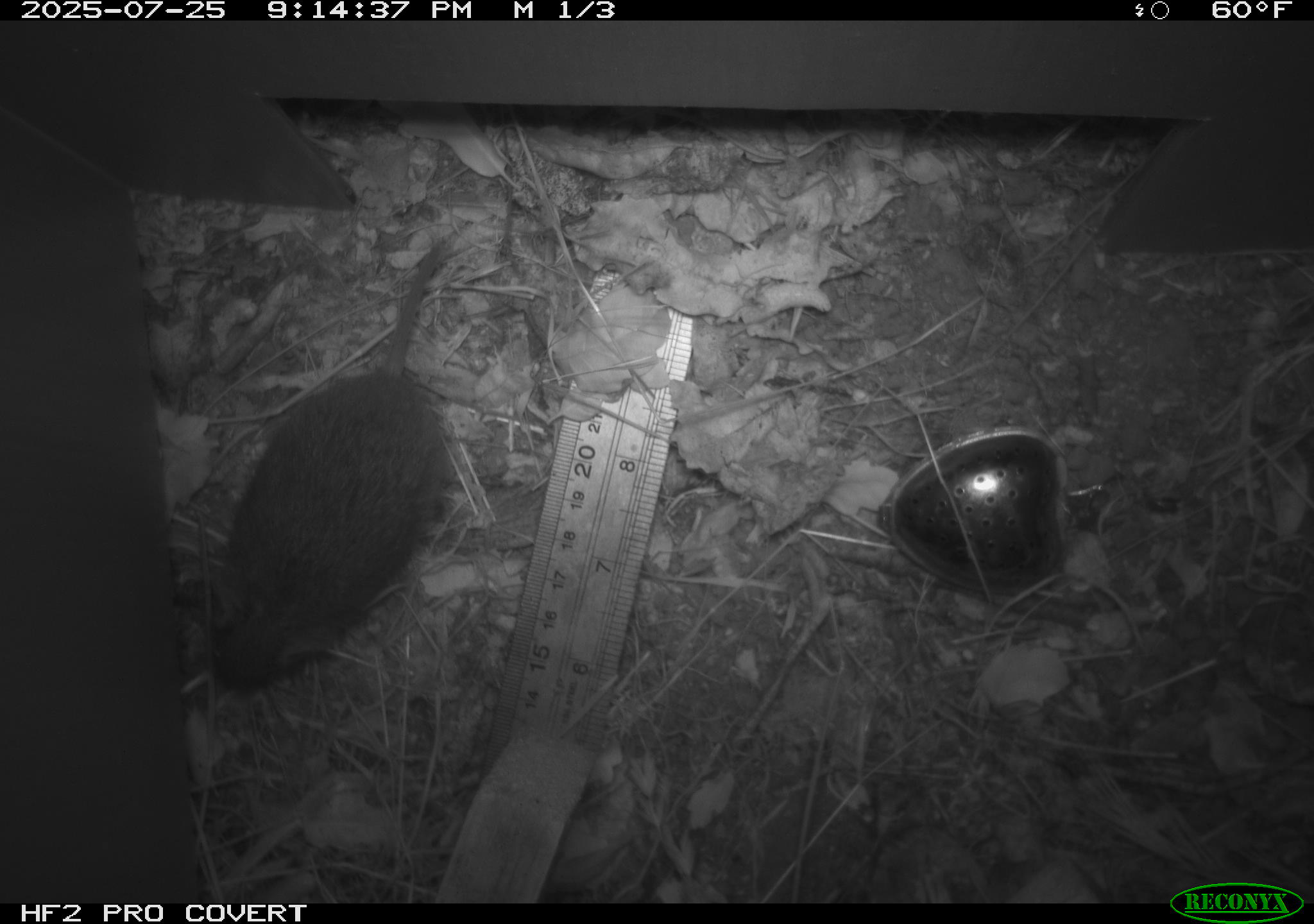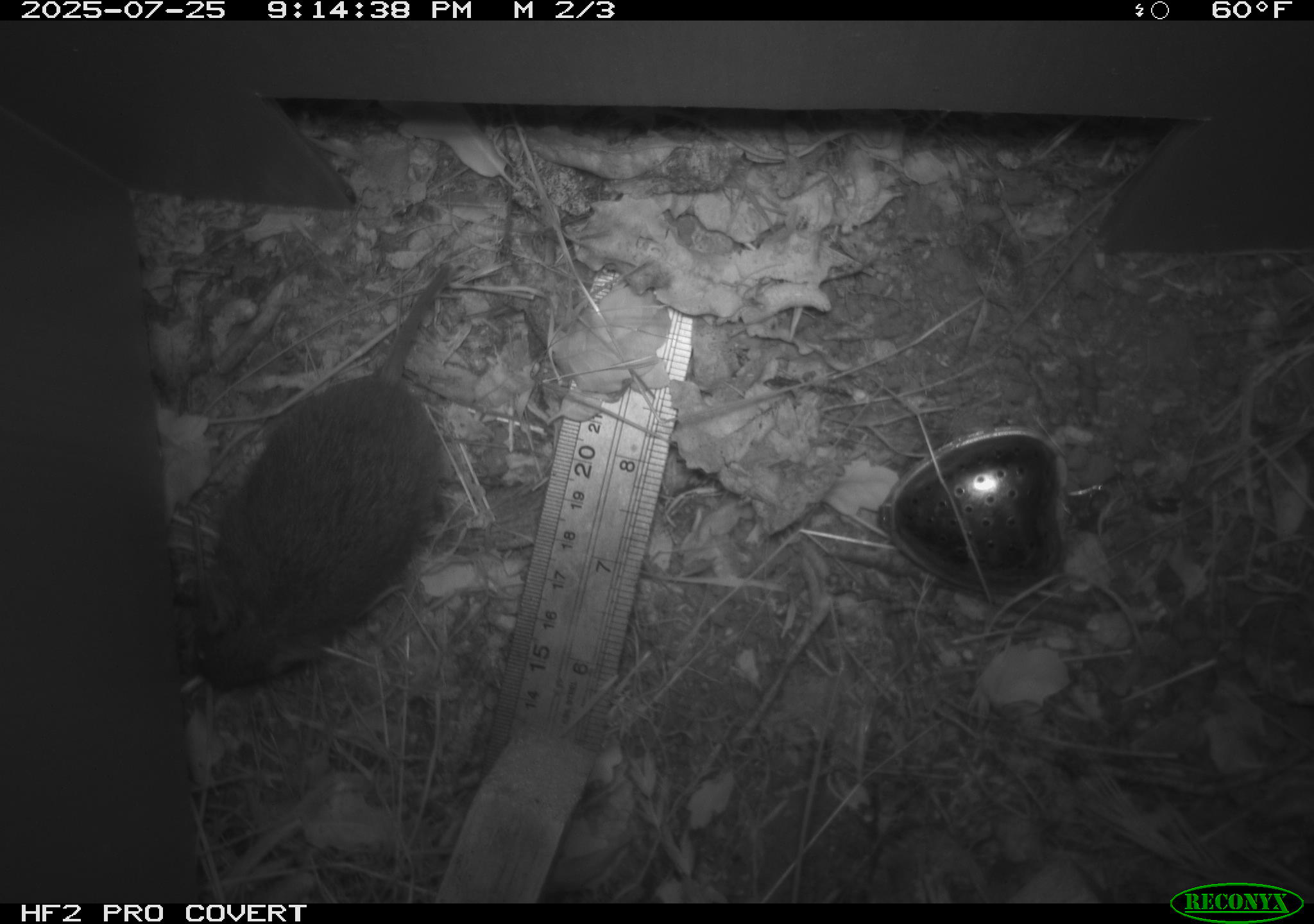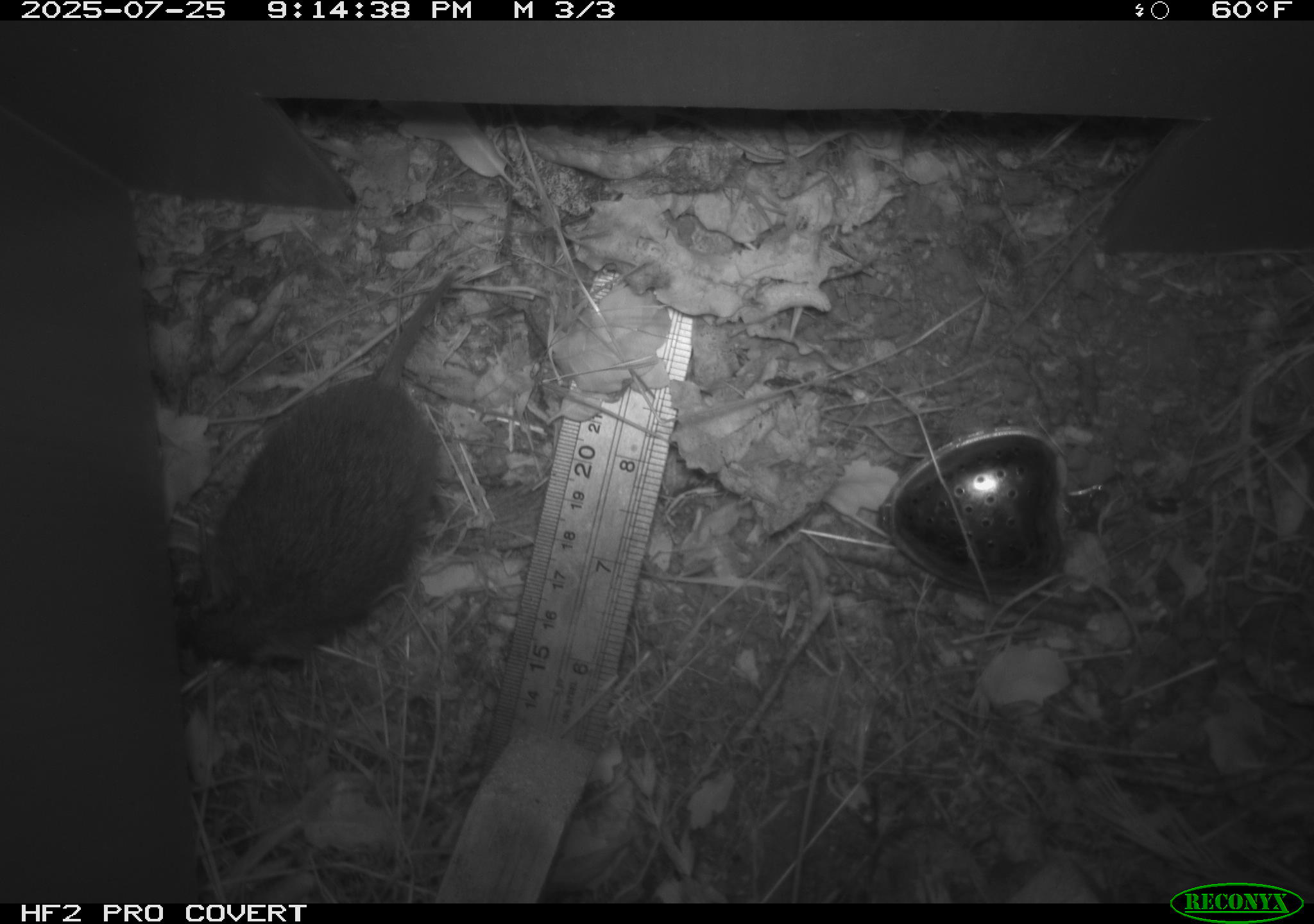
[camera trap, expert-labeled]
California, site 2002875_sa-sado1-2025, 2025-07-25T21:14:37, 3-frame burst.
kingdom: Animalia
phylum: Chordata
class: Mammalia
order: Rodentia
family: Cricetidae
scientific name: Arvicolinae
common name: voles, lemmings, and muskrats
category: arvicolinae subfamily